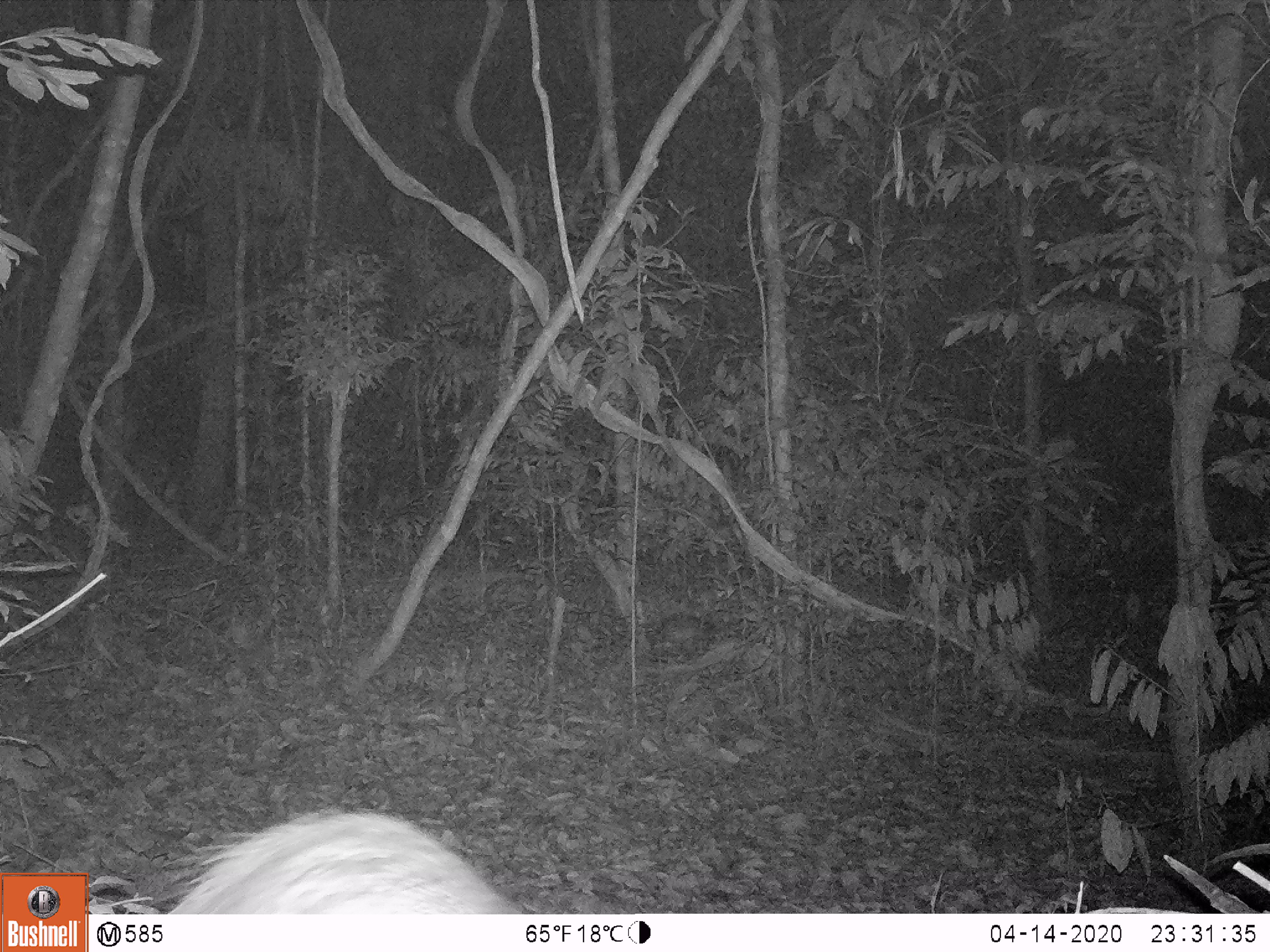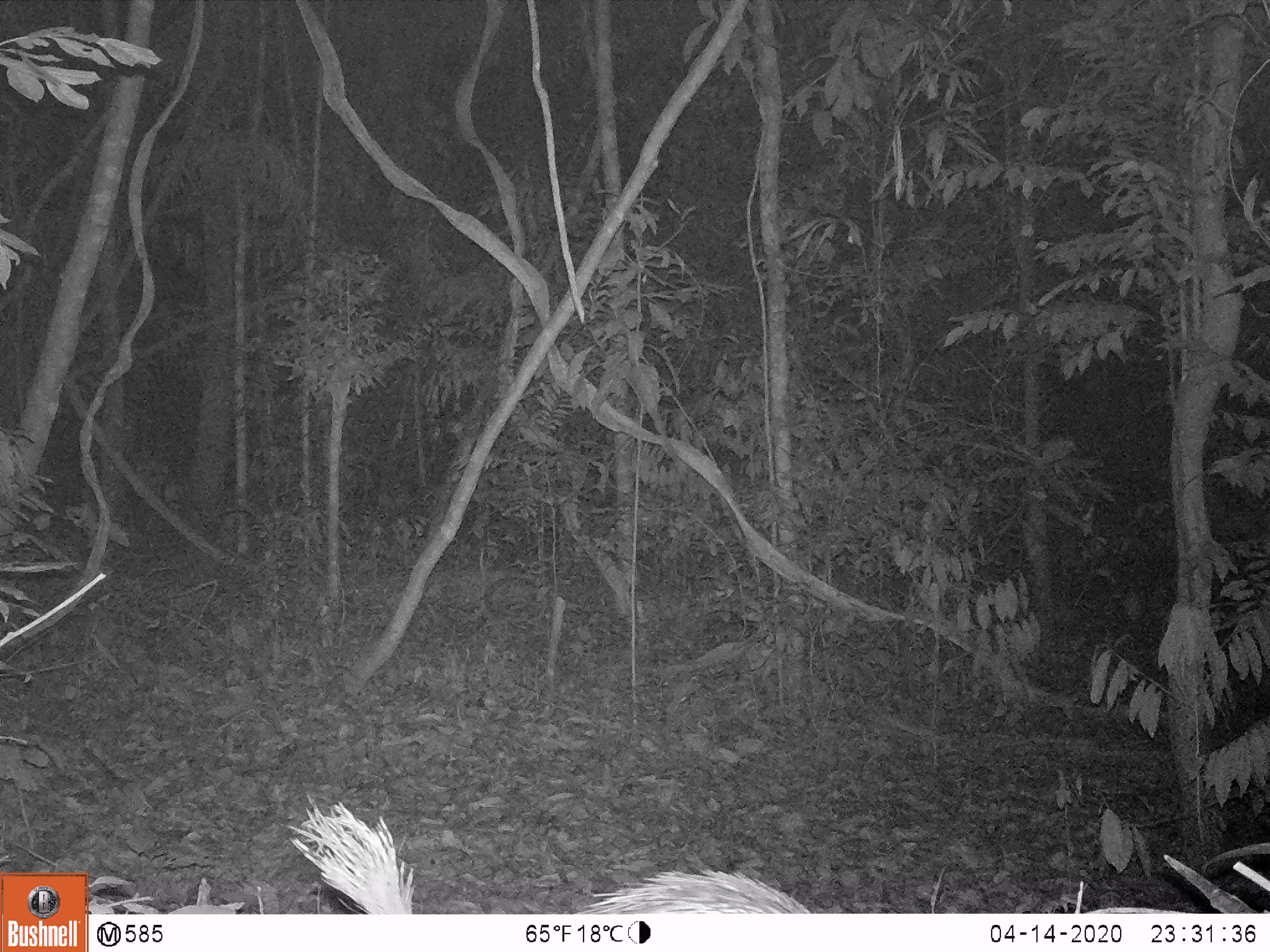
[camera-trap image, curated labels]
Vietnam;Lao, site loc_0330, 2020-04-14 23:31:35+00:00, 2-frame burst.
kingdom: Animalia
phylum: Chordata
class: Mammalia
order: Rodentia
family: Hystricidae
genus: Atherurus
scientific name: Atherurus macrourus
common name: asiatic brush-tailed porcupine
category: asiatic brush tailed porcupine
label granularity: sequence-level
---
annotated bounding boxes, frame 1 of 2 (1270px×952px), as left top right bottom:
asiatic brush tailed porcupine: 163 808 516 913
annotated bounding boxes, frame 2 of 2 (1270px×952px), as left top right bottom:
asiatic brush tailed porcupine: 288 793 810 913